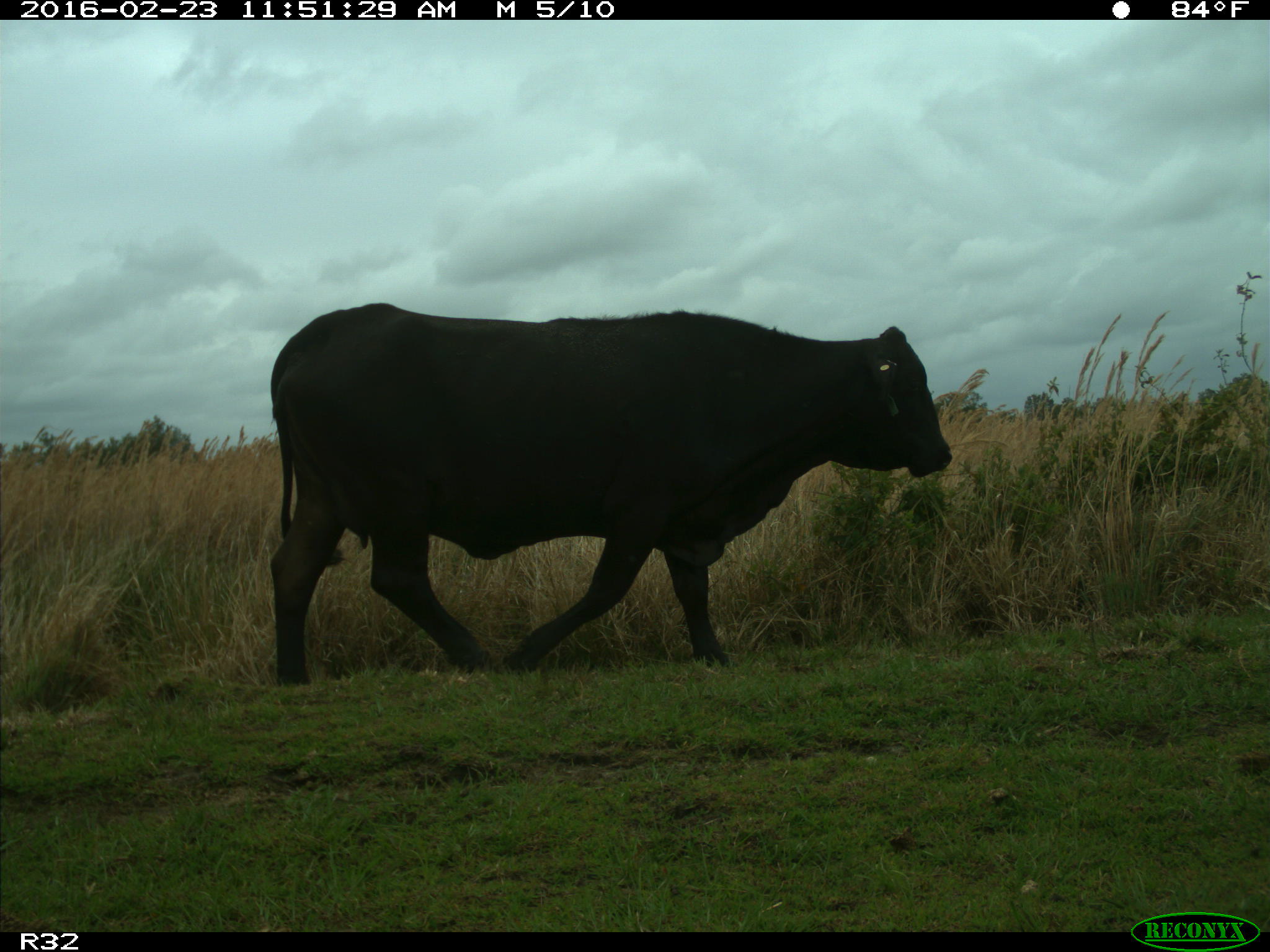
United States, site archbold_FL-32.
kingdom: Animalia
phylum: Chordata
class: Mammalia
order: Artiodactyla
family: Bovidae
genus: Bos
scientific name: Bos taurus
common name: domestic cow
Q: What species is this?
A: Bos taurus (domestic cow).